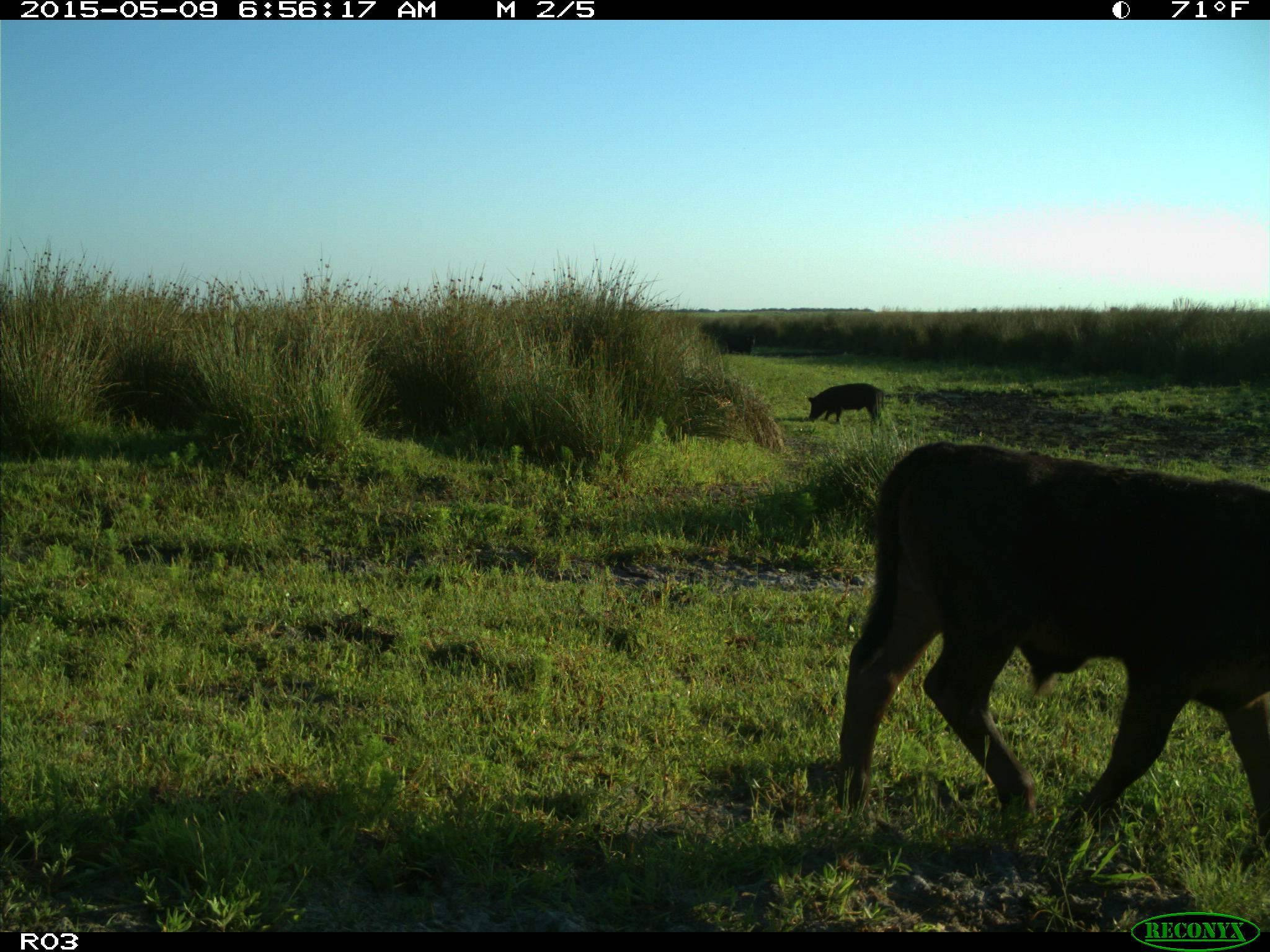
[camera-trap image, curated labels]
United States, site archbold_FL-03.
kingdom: Animalia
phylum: Chordata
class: Mammalia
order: Artiodactyla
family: Bovidae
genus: Bos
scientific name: Bos taurus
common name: domestic cow